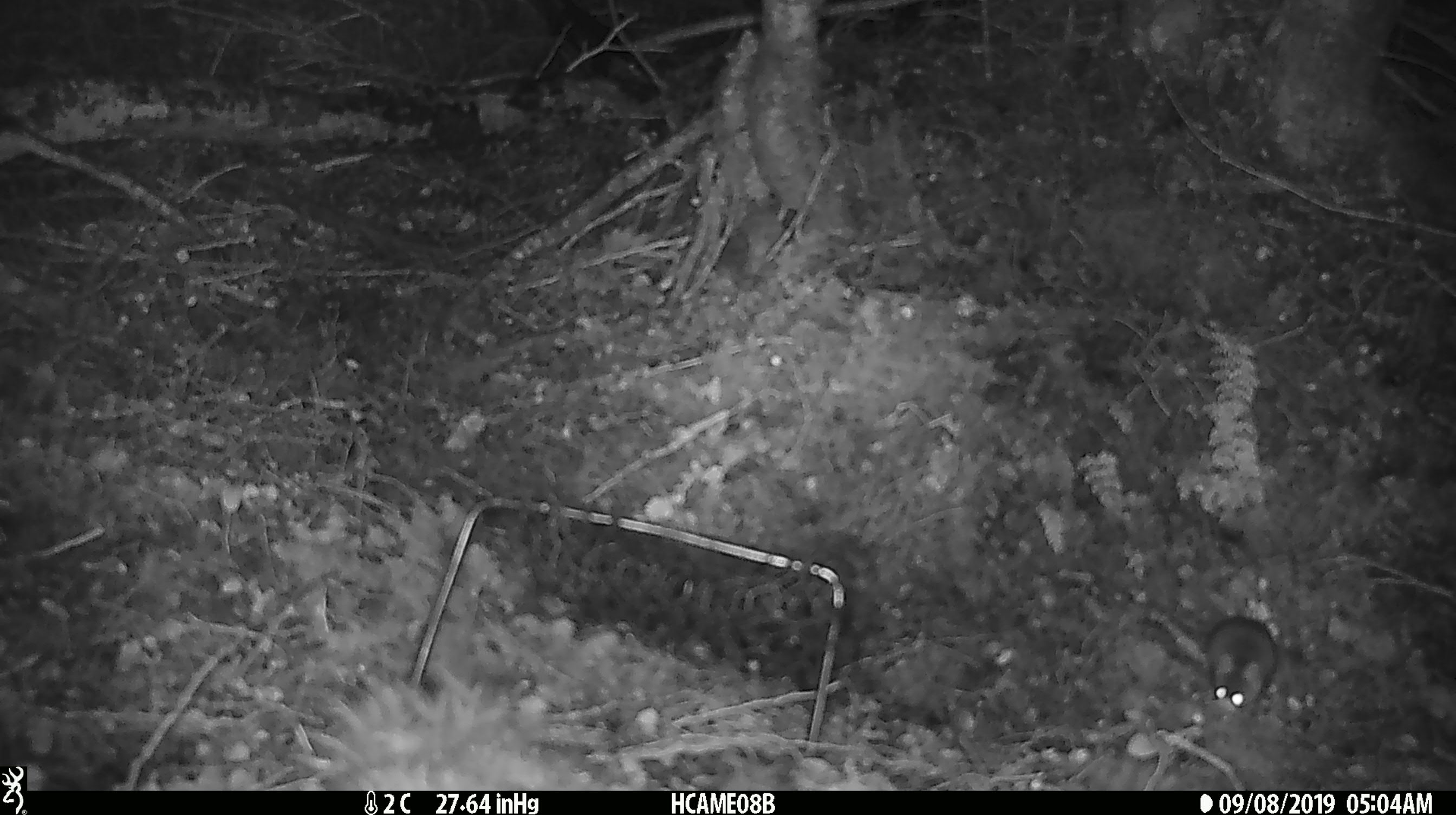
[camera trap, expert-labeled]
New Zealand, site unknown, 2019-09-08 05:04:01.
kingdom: Animalia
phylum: Chordata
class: Mammalia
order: Rodentia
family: Muridae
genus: Mus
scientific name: Mus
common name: mouse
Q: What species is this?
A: Mouse (Mus).